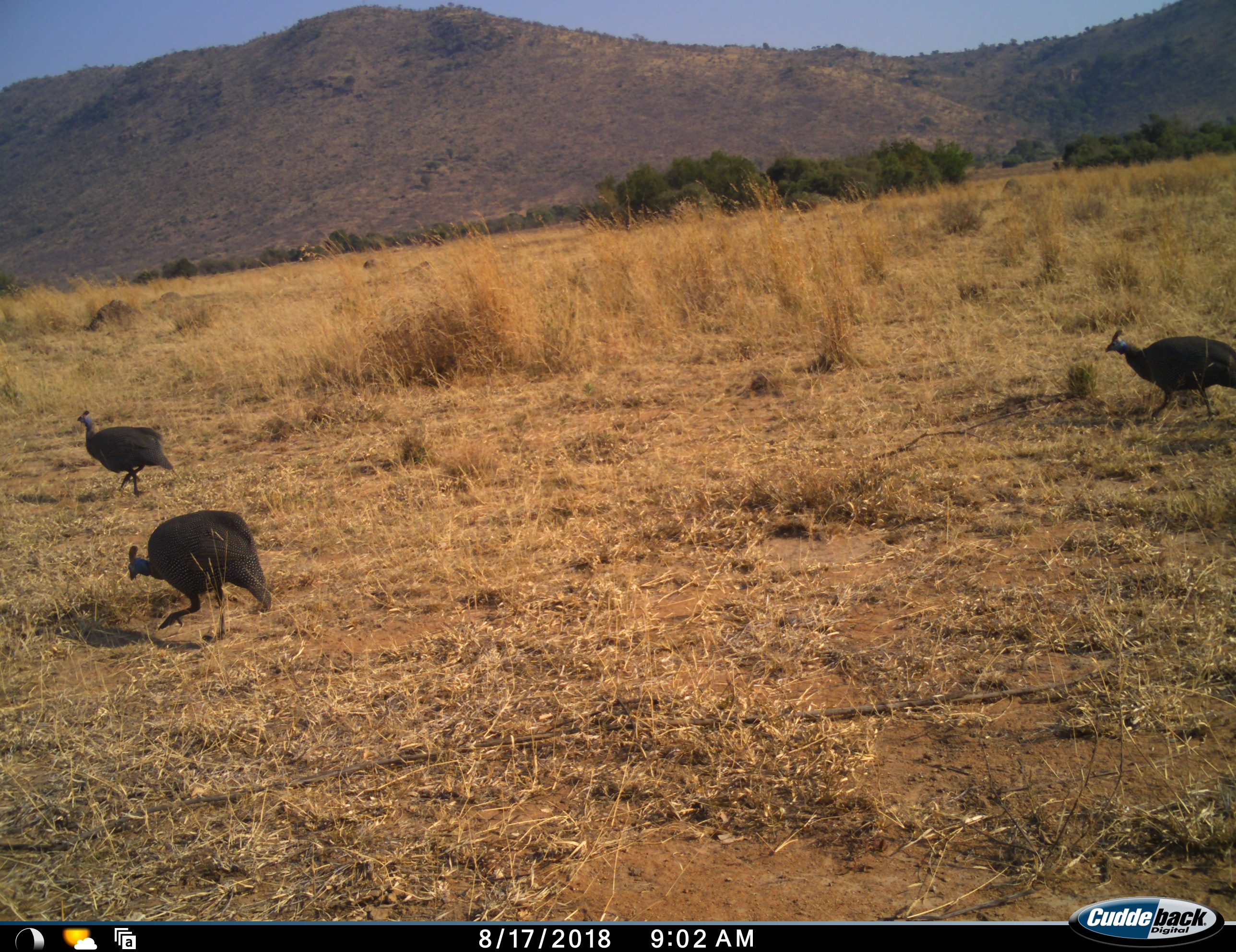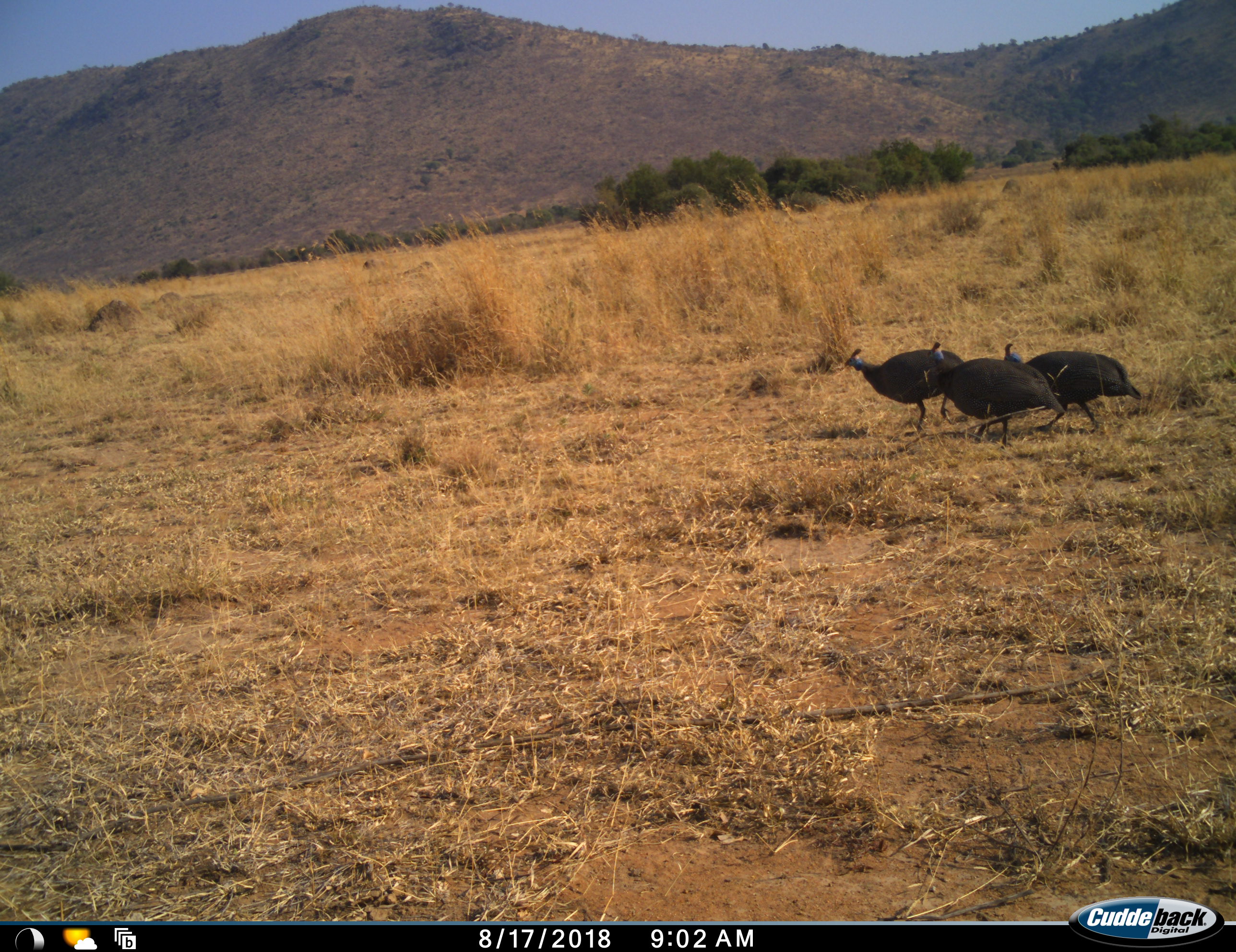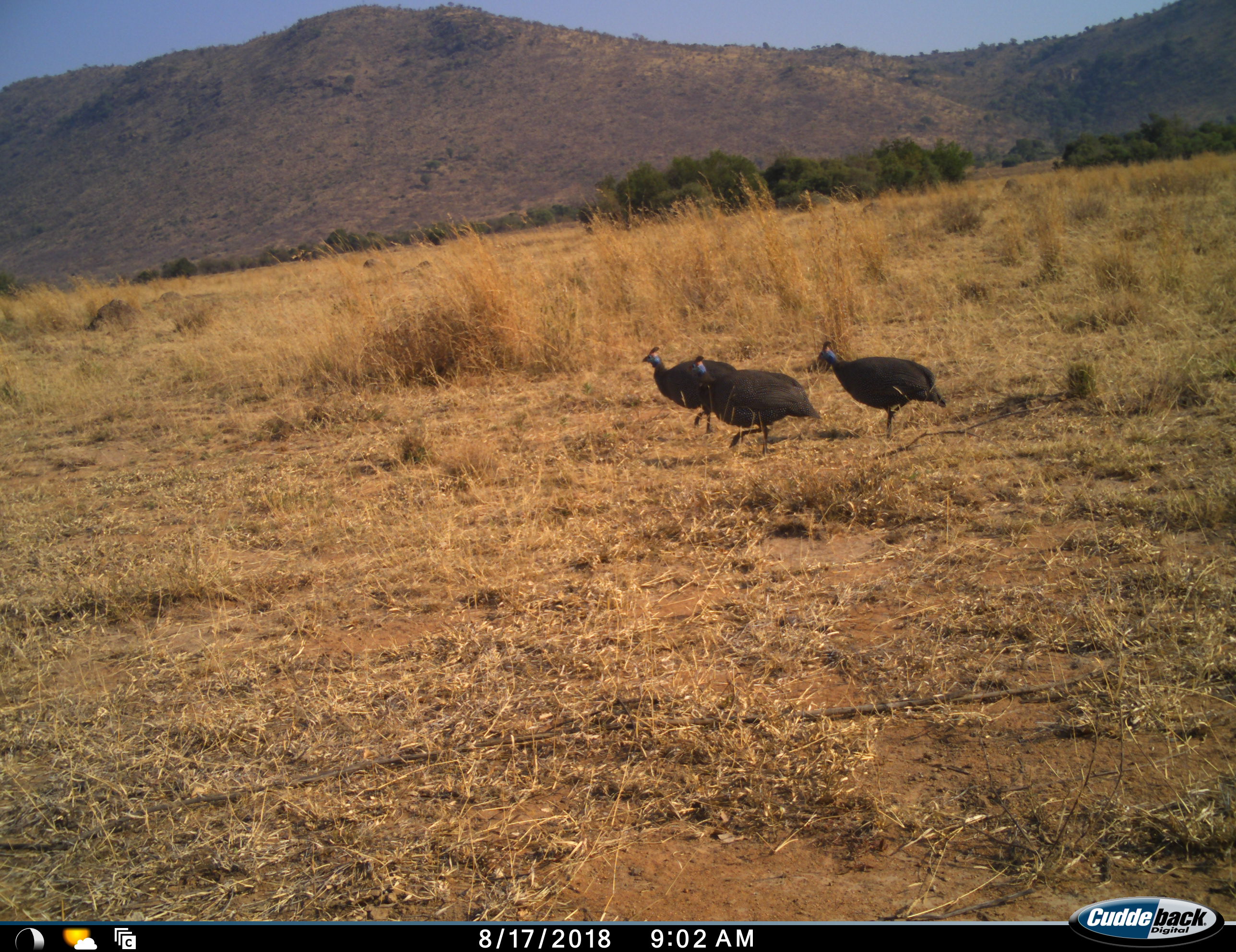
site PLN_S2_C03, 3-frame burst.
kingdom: Animalia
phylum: Chordata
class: Aves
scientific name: Aves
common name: bird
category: birdother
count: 5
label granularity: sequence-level